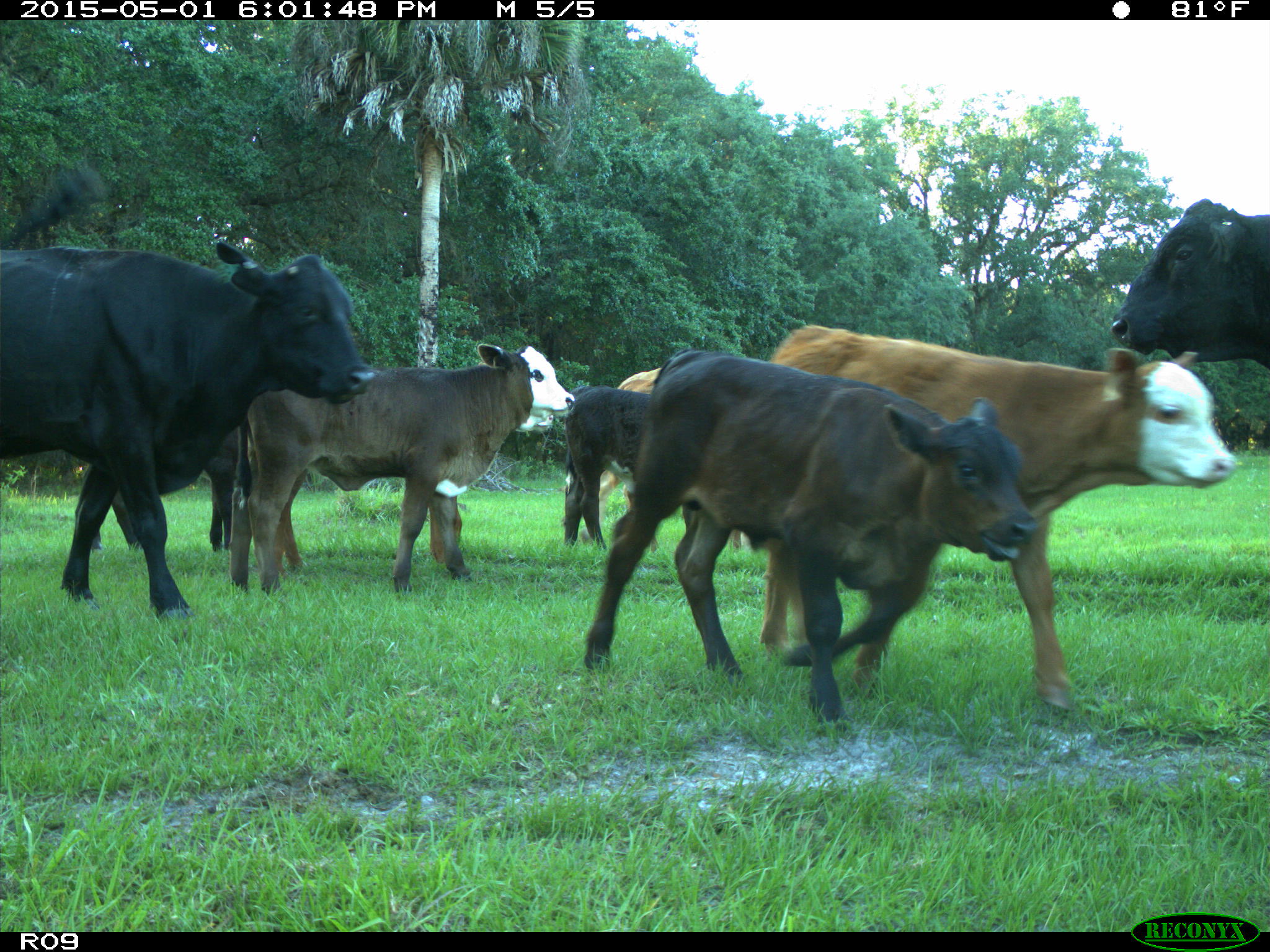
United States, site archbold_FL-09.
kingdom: Animalia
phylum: Chordata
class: Mammalia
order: Artiodactyla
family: Bovidae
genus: Bos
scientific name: Bos taurus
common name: domestic cow